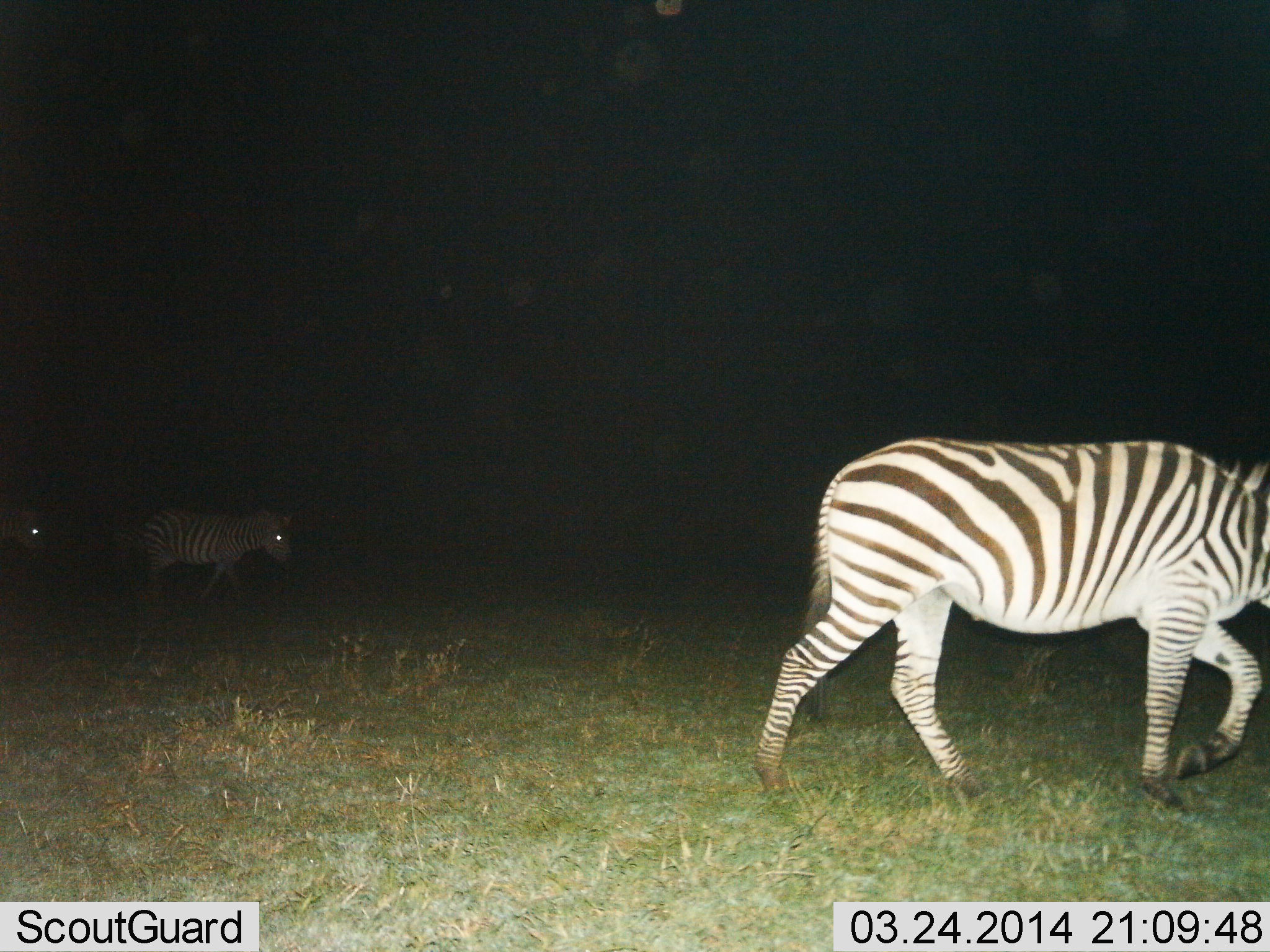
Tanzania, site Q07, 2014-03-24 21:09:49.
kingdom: Animalia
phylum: Chordata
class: Mammalia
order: Perissodactyla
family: Equidae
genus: Equus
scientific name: Equus quagga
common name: plains zebra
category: zebra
Zebra (plains zebra) (Equus quagga), count 3. Behavior (volunteer vote fractions): standing 0%, resting 0%, moving 100%, interacting 0%. Young present (vote fraction): 0%. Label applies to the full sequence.